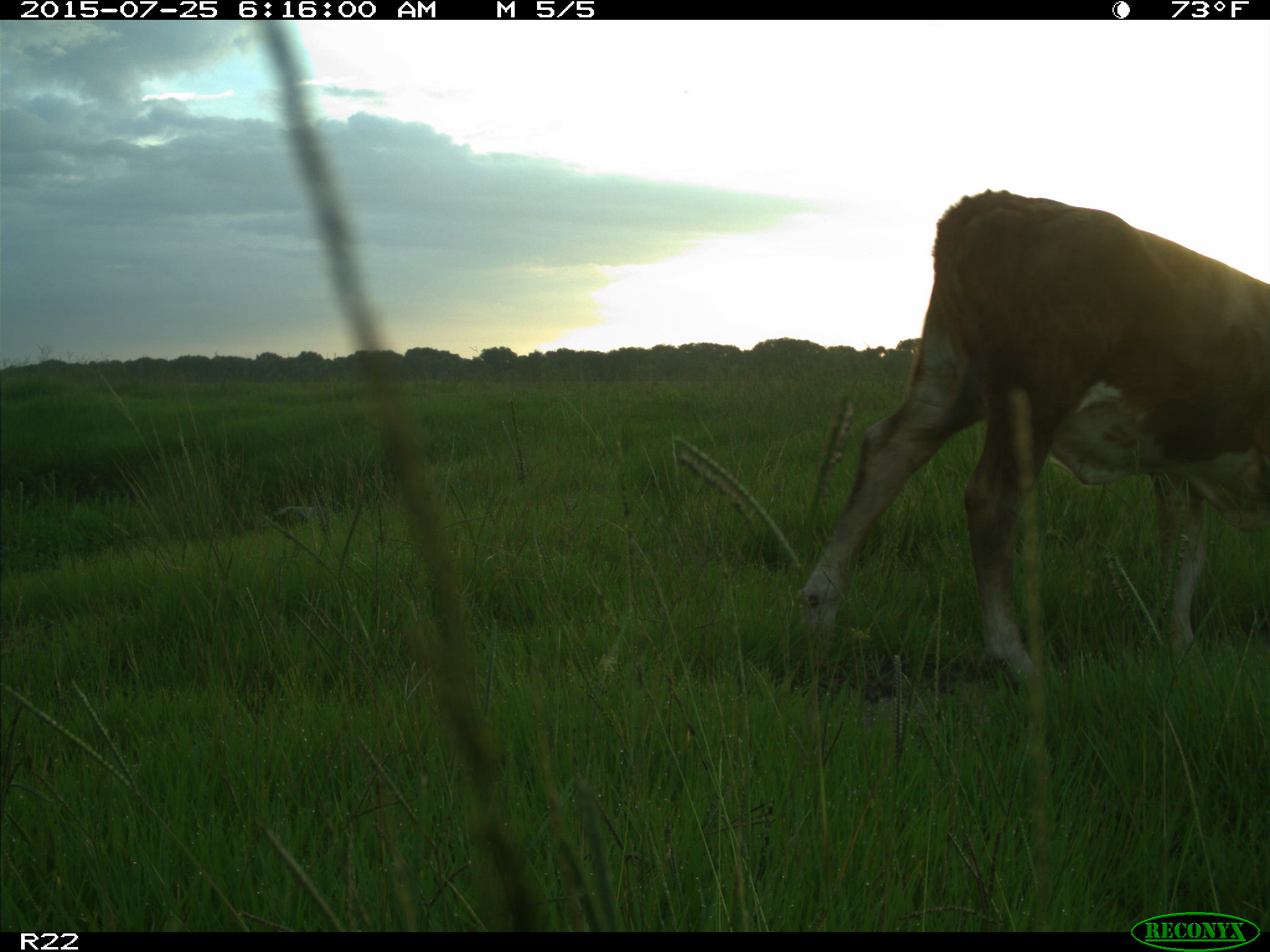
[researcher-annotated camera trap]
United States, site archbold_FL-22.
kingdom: Animalia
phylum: Chordata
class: Mammalia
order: Artiodactyla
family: Bovidae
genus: Bos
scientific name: Bos taurus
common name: domestic cow